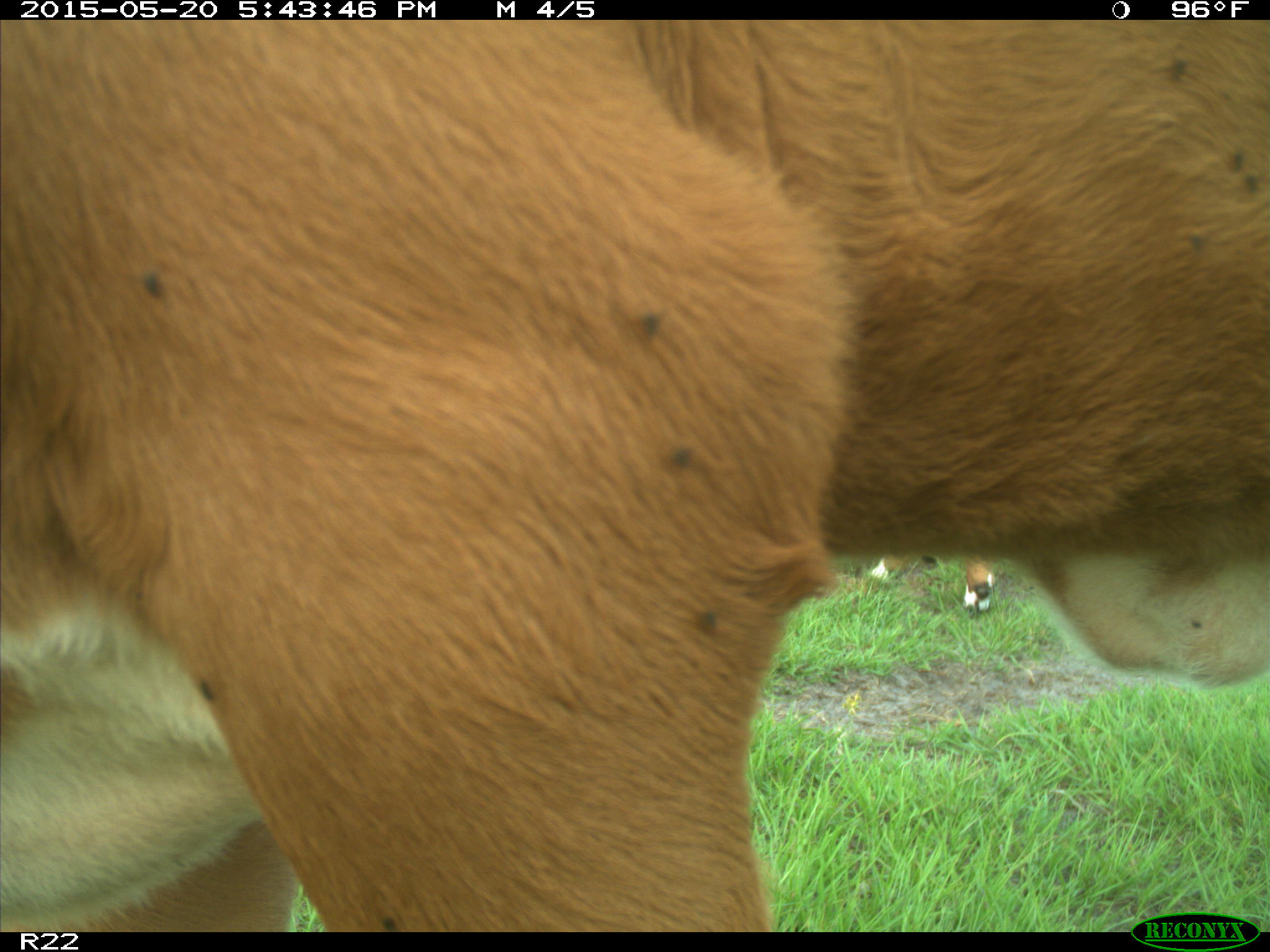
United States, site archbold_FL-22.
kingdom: Animalia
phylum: Chordata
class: Mammalia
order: Artiodactyla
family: Bovidae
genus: Bos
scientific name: Bos taurus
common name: domestic cow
Bos taurus (domestic cow).